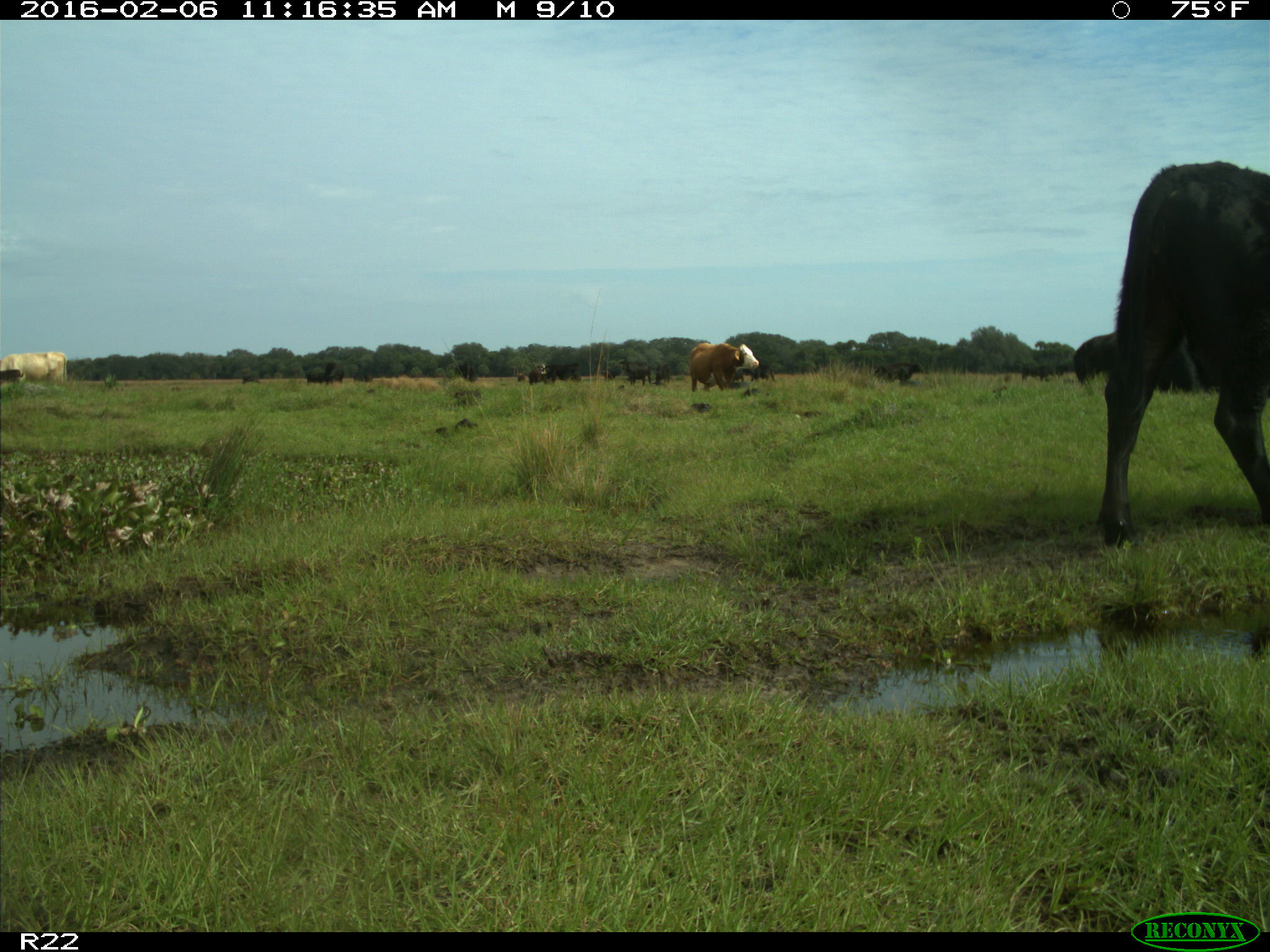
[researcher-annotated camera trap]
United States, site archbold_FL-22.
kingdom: Animalia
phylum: Chordata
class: Mammalia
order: Artiodactyla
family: Bovidae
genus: Bos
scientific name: Bos taurus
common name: domestic cow